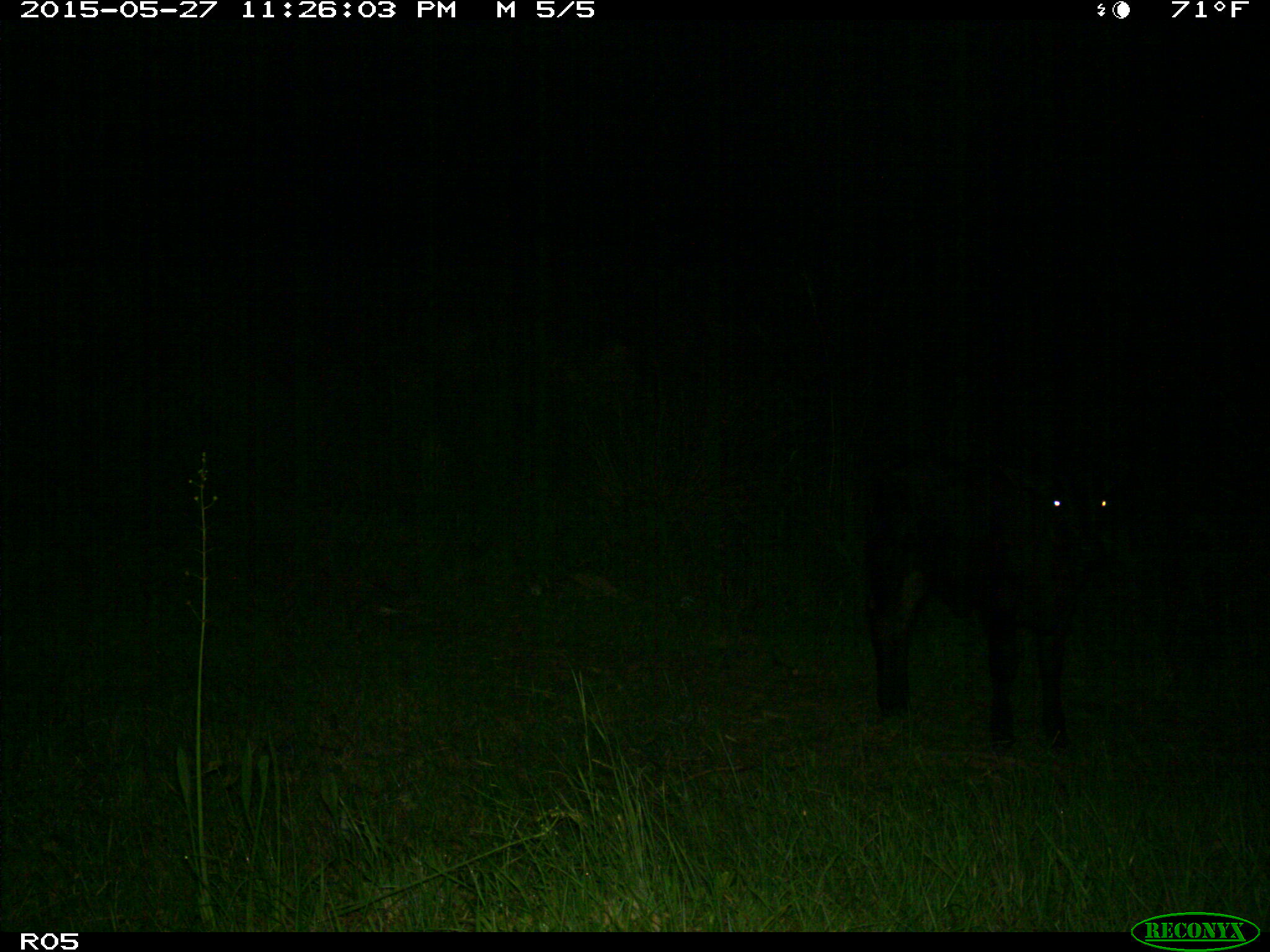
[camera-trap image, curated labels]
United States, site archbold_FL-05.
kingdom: Animalia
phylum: Chordata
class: Mammalia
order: Artiodactyla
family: Bovidae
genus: Bos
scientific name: Bos taurus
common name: domestic cow